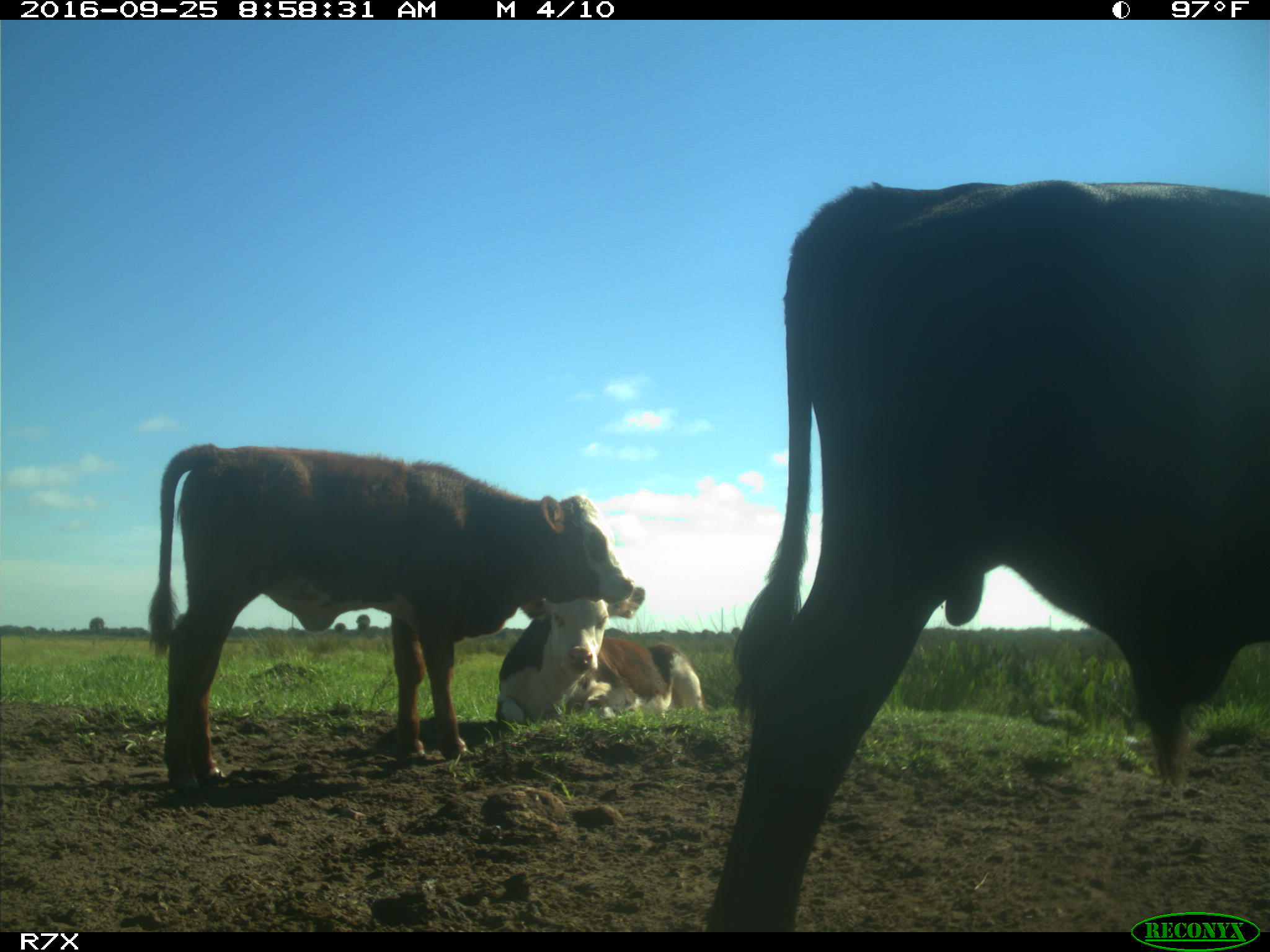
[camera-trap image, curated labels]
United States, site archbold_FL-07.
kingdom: Animalia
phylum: Chordata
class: Mammalia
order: Artiodactyla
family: Bovidae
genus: Bos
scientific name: Bos taurus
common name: domestic cow